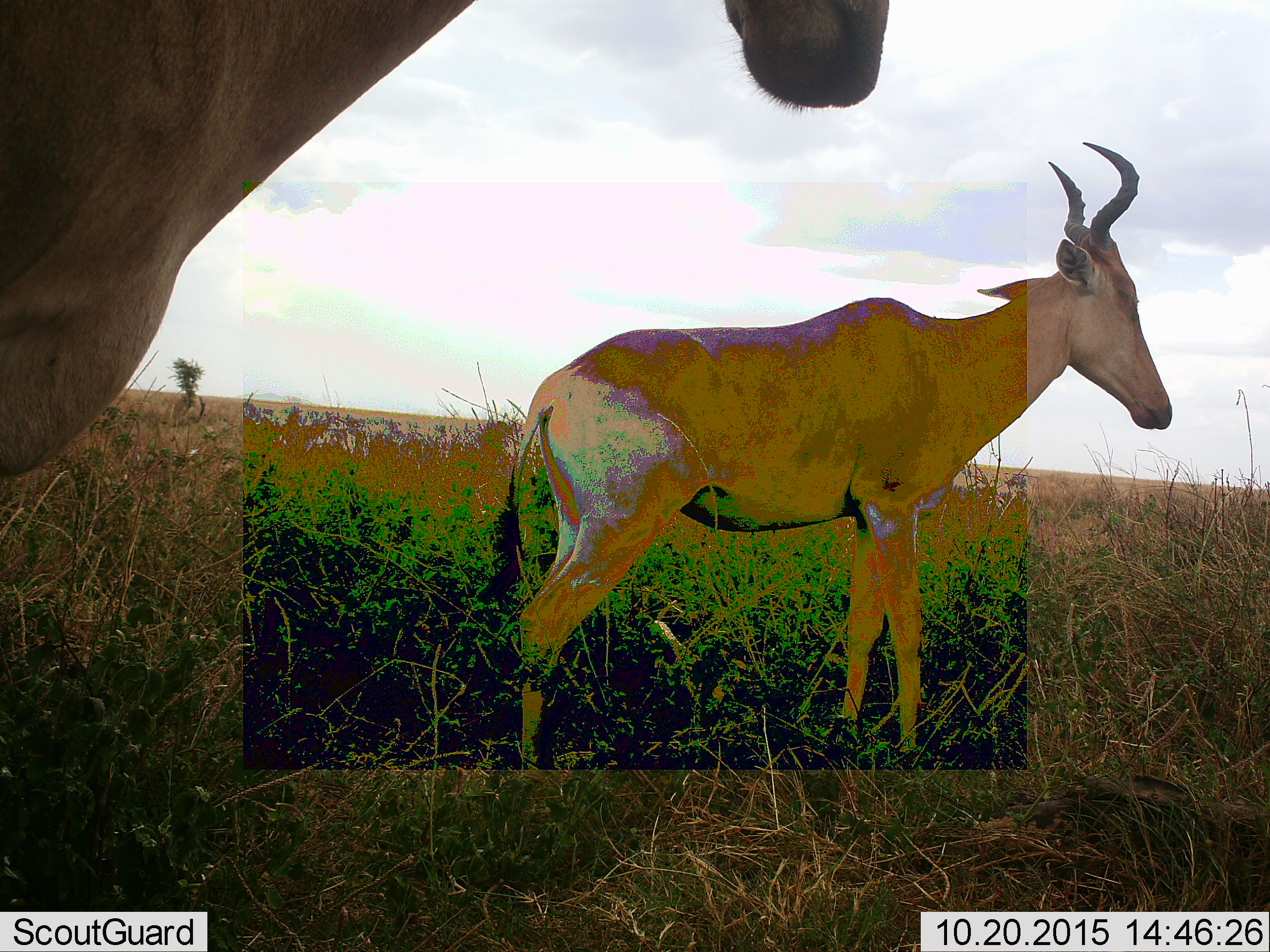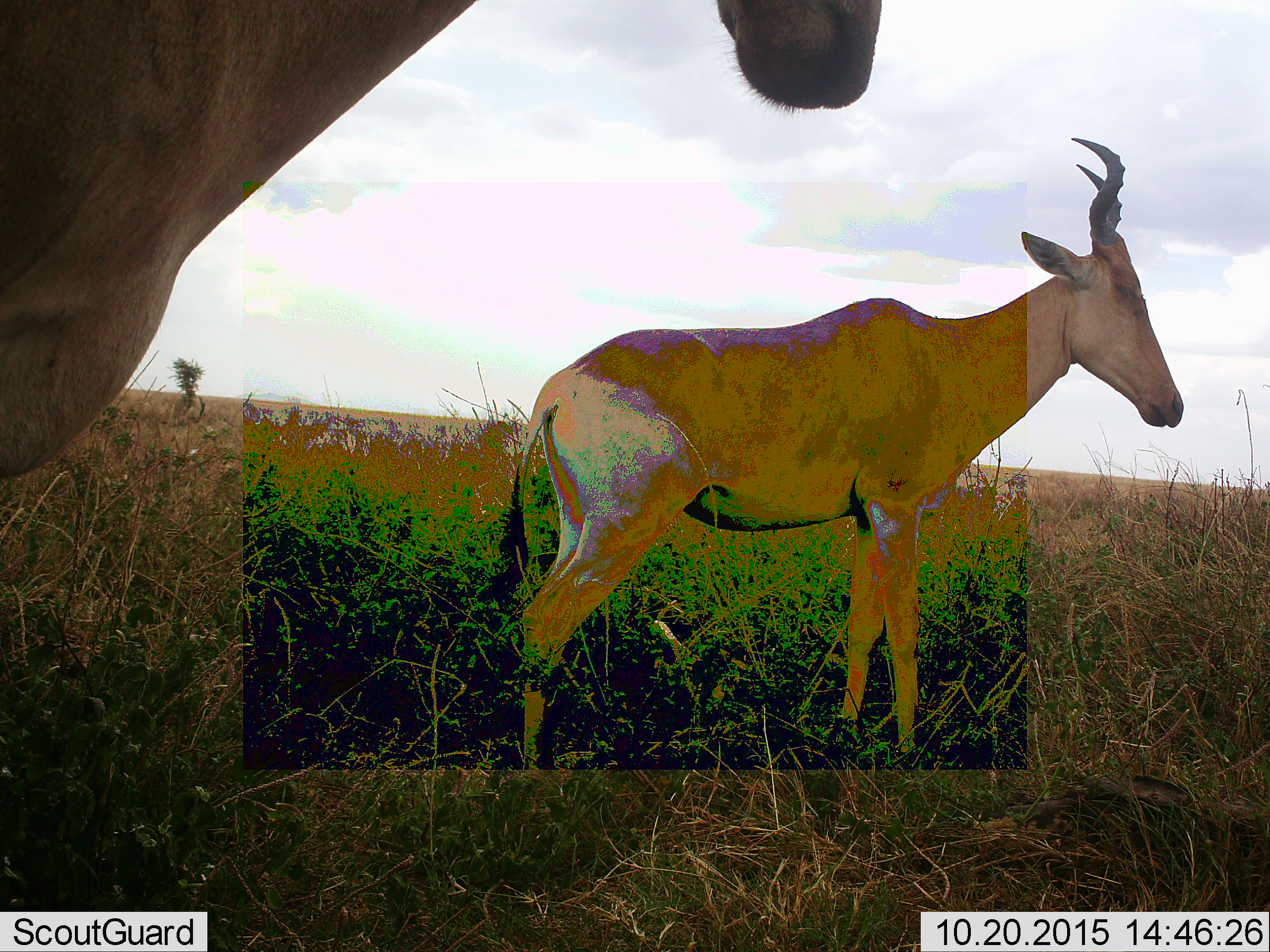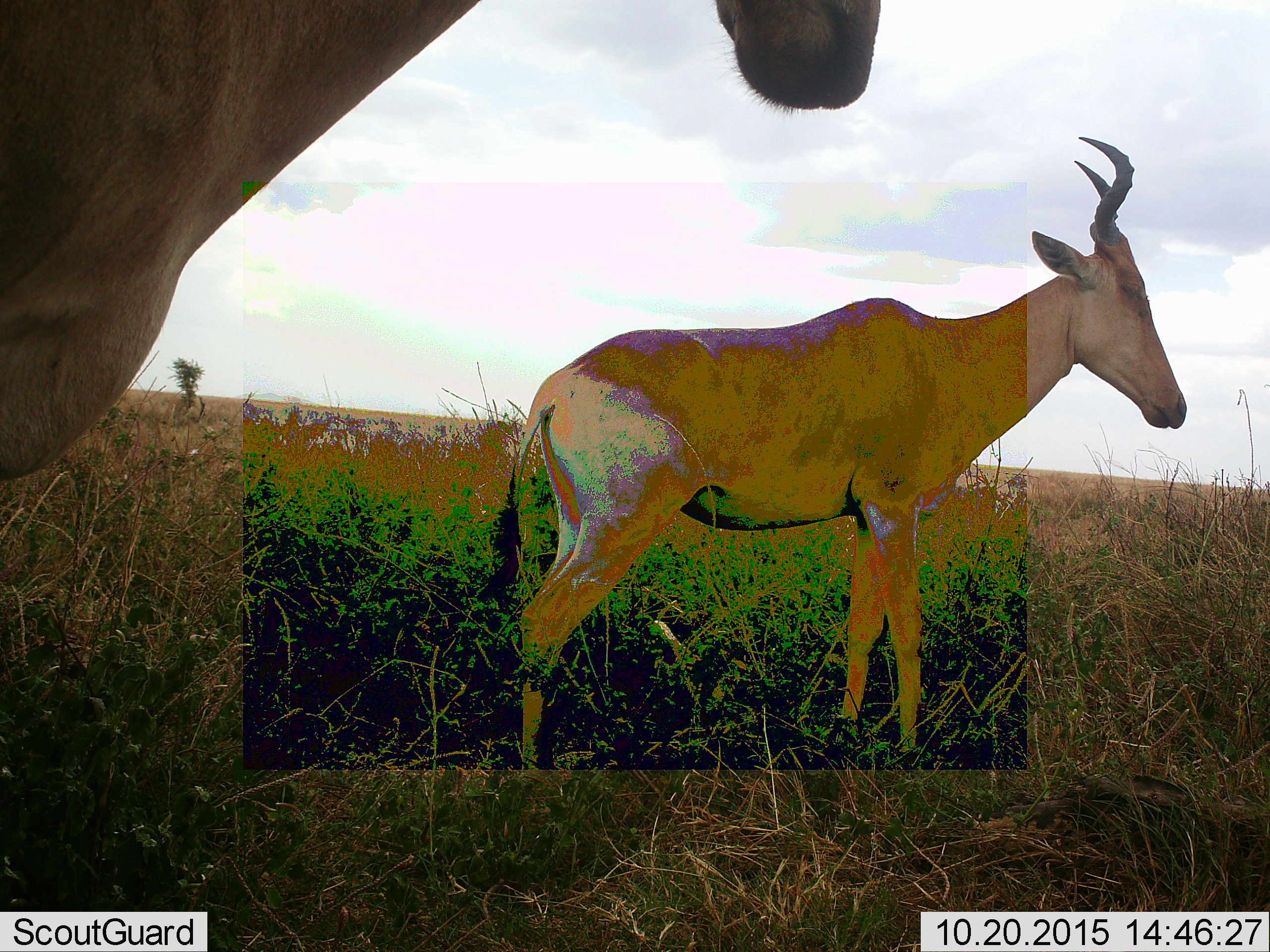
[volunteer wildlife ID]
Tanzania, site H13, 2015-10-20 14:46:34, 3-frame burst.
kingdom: Animalia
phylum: Chordata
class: Mammalia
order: Artiodactyla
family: Bovidae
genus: Alcelaphus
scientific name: Alcelaphus buselaphus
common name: hartebeest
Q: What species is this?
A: Hartebeest (Alcelaphus buselaphus).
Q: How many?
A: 2.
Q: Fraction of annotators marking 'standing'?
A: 89%.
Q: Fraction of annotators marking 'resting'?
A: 0%.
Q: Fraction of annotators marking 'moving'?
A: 22%.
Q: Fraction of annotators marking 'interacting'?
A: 0%.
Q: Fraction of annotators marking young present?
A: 0%.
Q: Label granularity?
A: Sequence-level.